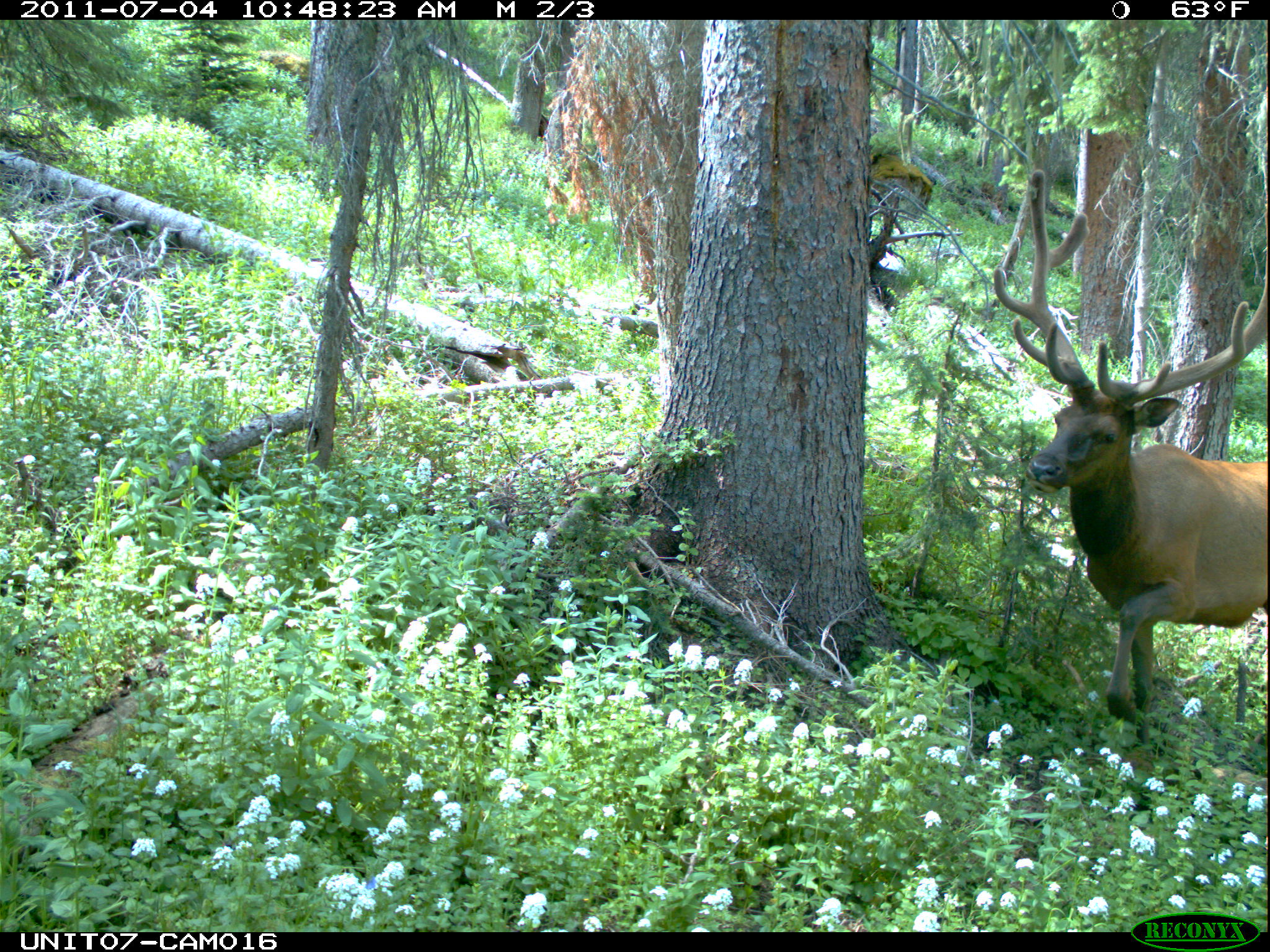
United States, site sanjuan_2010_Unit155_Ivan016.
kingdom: Animalia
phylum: Chordata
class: Mammalia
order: Artiodactyla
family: Cervidae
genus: Cervus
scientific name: Cervus elaphus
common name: red deer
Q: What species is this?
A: Cervus elaphus (red deer).